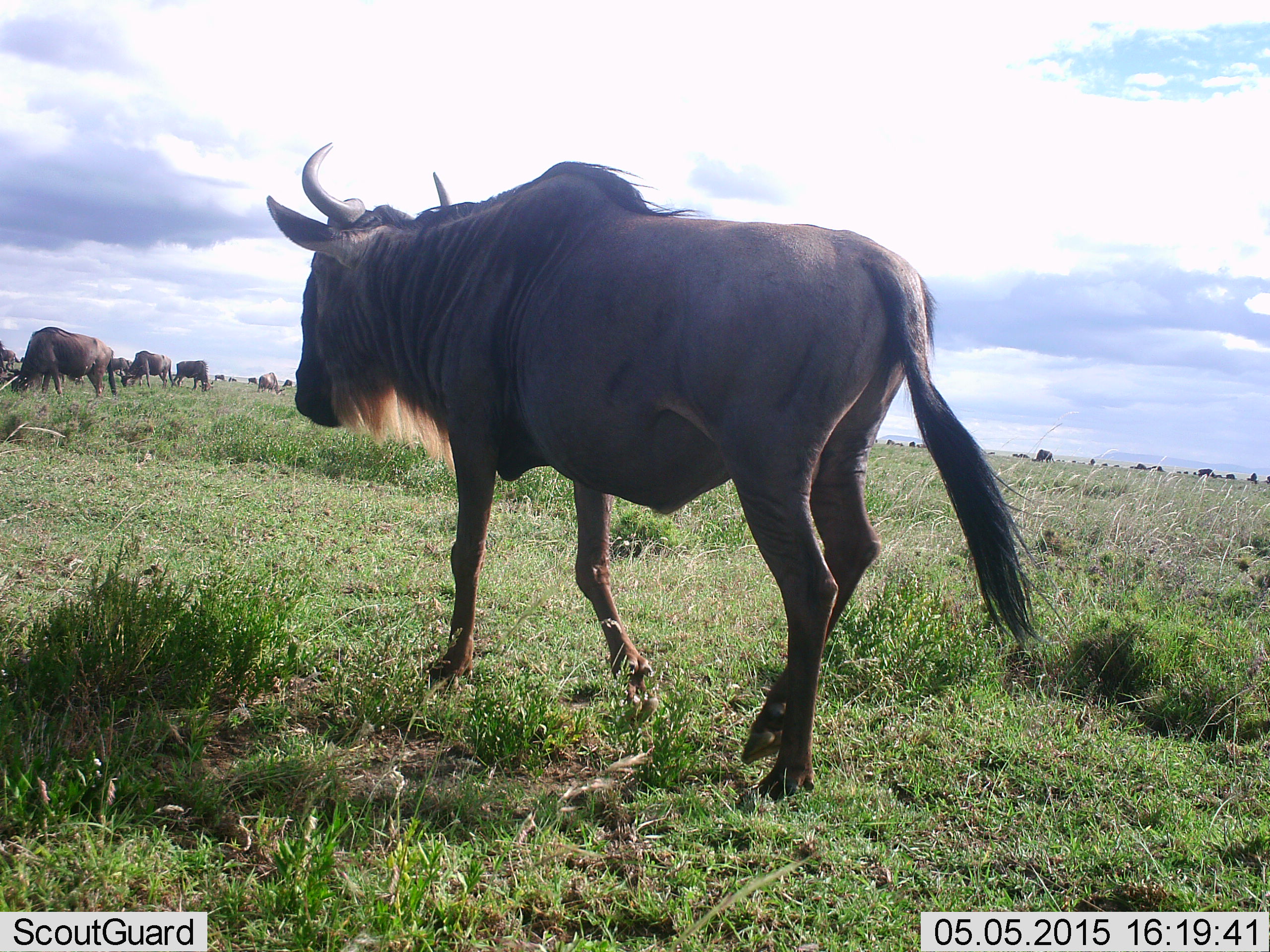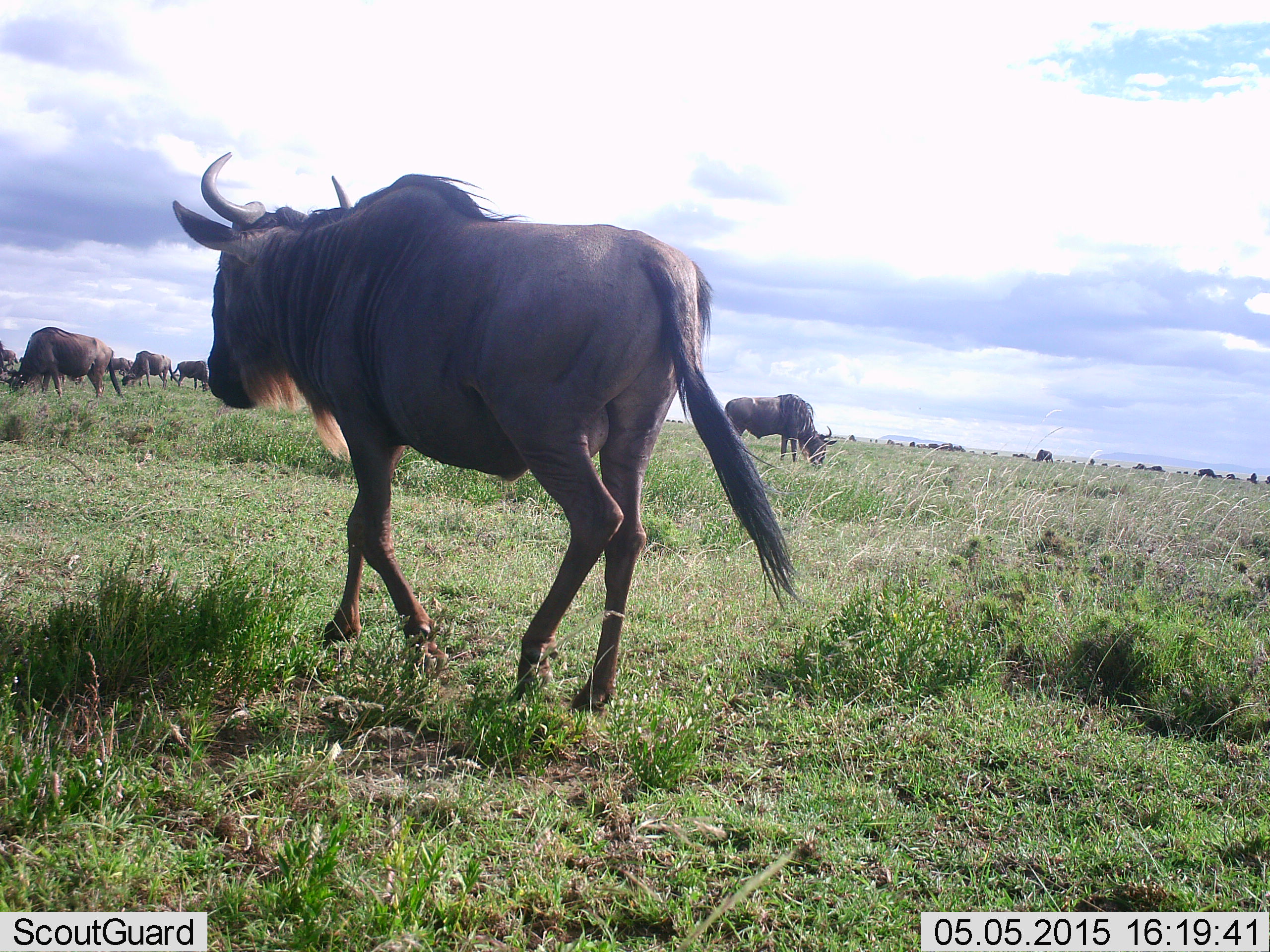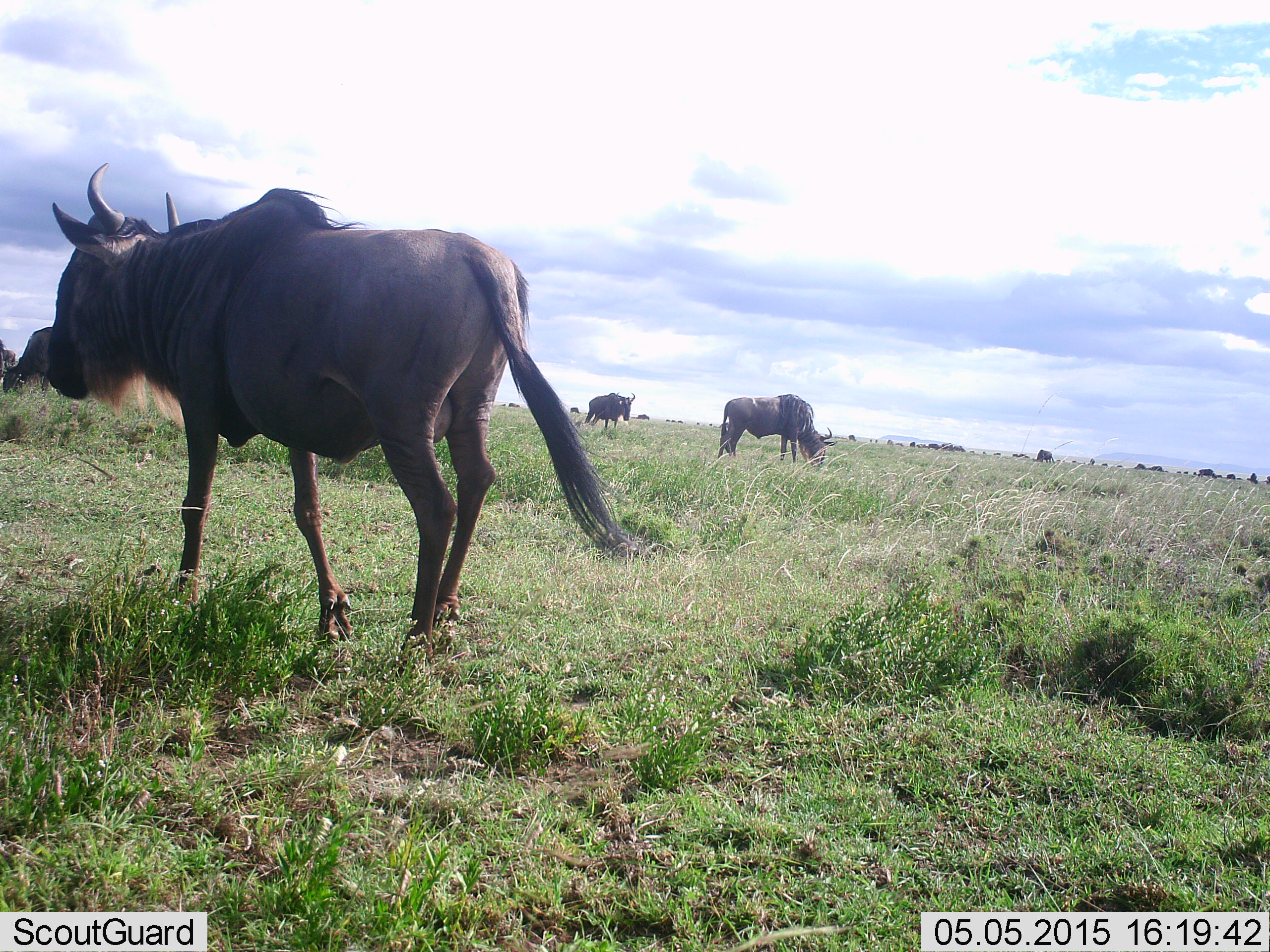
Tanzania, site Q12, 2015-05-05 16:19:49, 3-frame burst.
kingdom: Animalia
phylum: Chordata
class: Mammalia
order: Artiodactyla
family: Bovidae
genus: Connochaetes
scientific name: Connochaetes taurinus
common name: blue wildebeest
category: wildebeest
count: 11-50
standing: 70%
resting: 20%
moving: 70%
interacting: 0%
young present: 0%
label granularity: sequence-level